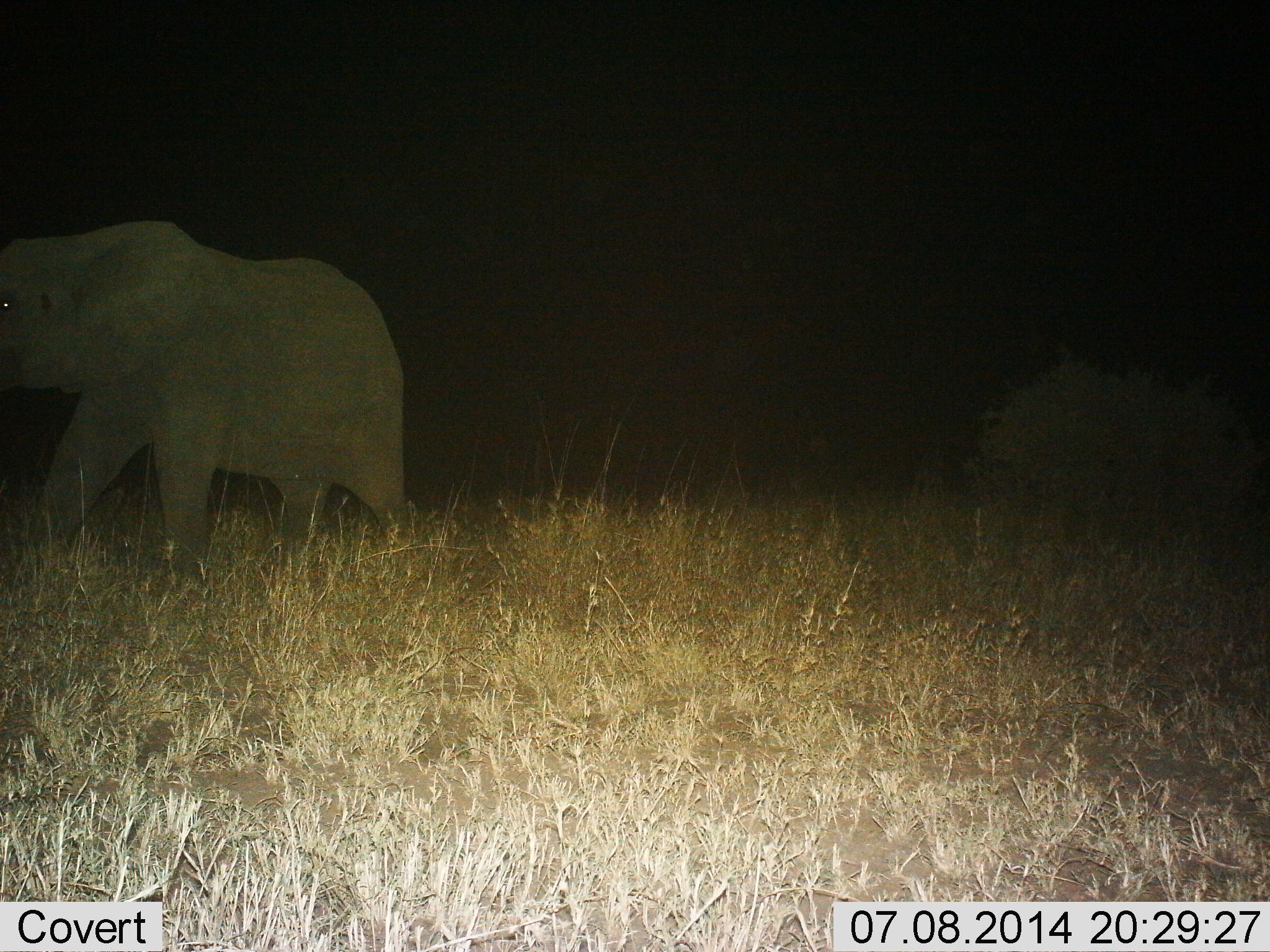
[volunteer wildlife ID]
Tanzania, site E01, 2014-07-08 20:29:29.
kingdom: Animalia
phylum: Chordata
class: Mammalia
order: Proboscidea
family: Elephantidae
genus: Loxodonta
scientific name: Loxodonta africana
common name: african bush elephant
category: elephant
Elephant (african bush elephant) (Loxodonta africana), count 1. Behavior (volunteer vote fractions): standing 50%, resting 0%, moving 60%, interacting 0%. Young present (vote fraction): 0%. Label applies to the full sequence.